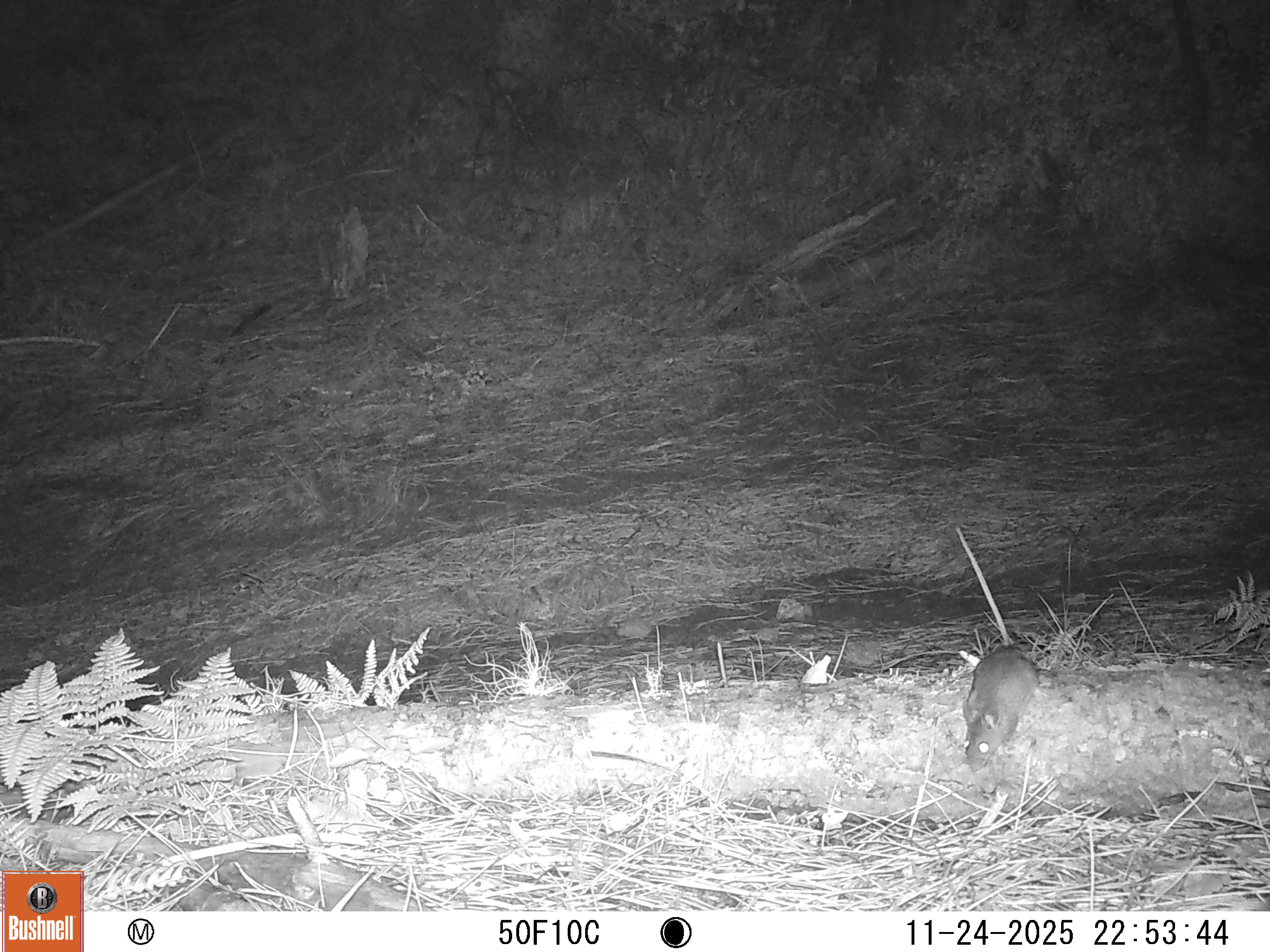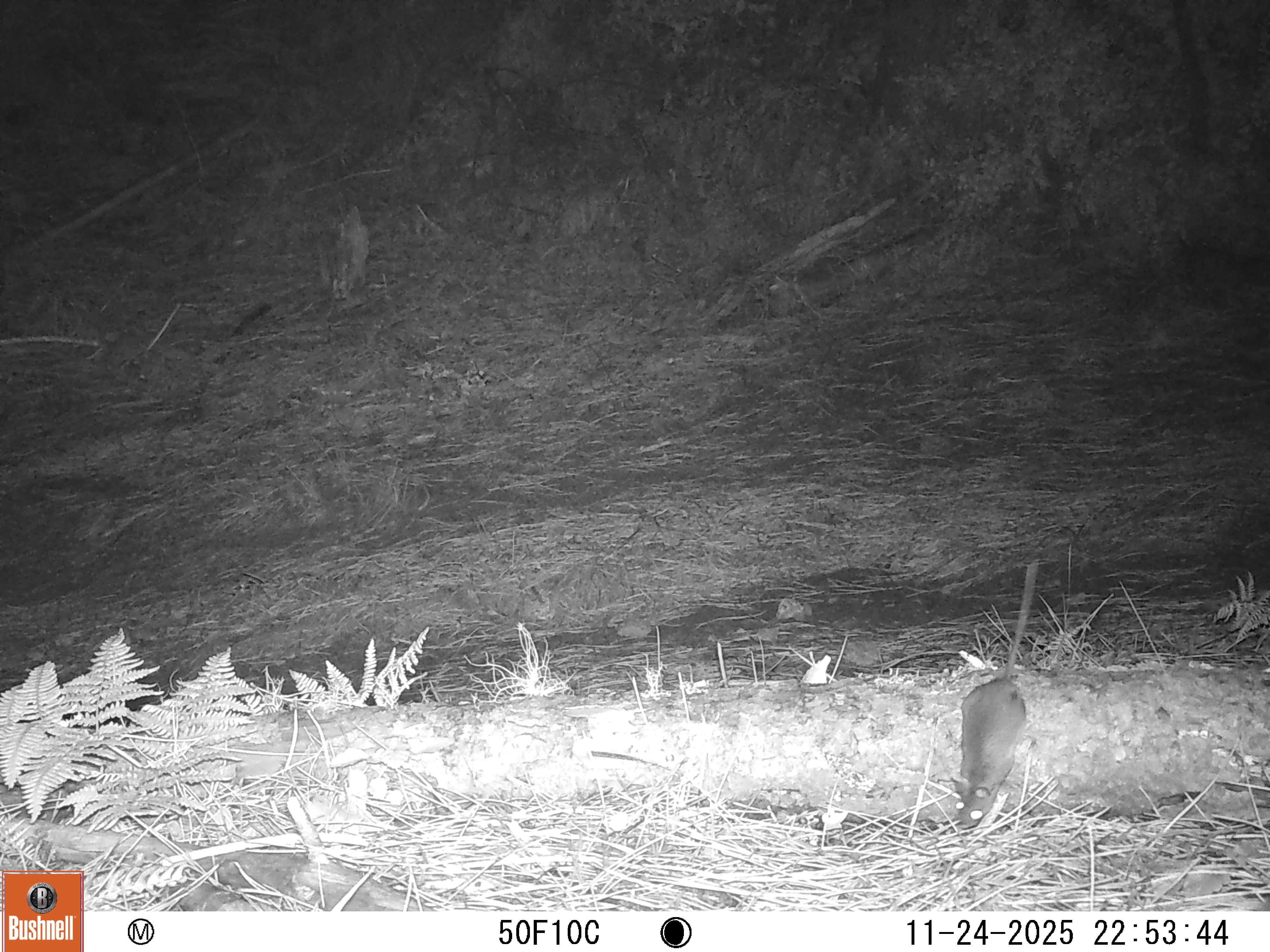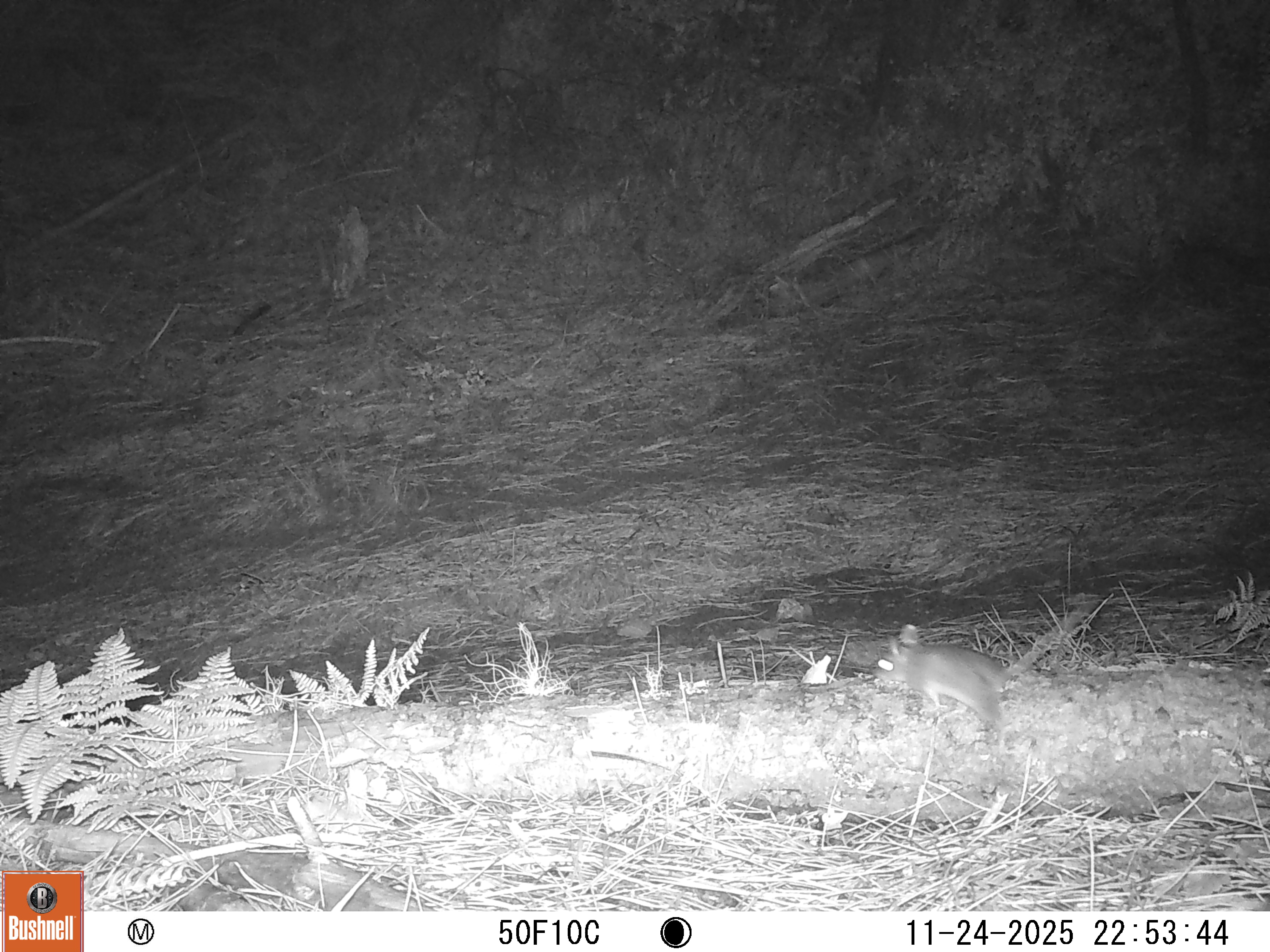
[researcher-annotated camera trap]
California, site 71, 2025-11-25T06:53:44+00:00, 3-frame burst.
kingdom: Animalia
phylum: Chordata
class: Mammalia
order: Rodentia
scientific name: Rodentia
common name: mouse or rat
Mouse or rat (Rodentia).